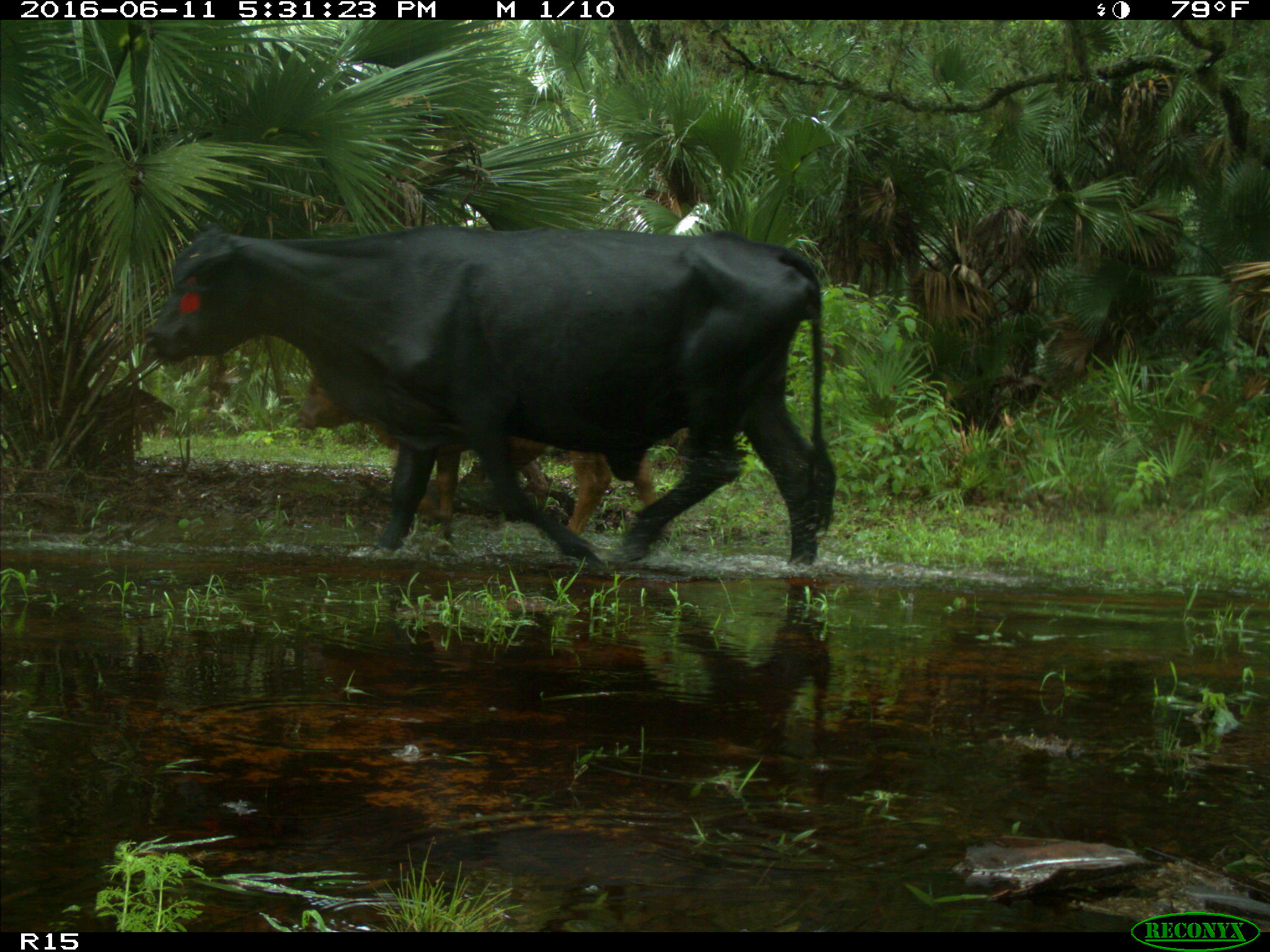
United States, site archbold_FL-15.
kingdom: Animalia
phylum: Chordata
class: Mammalia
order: Artiodactyla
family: Bovidae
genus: Bos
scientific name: Bos taurus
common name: domestic cow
Bos taurus (domestic cow).